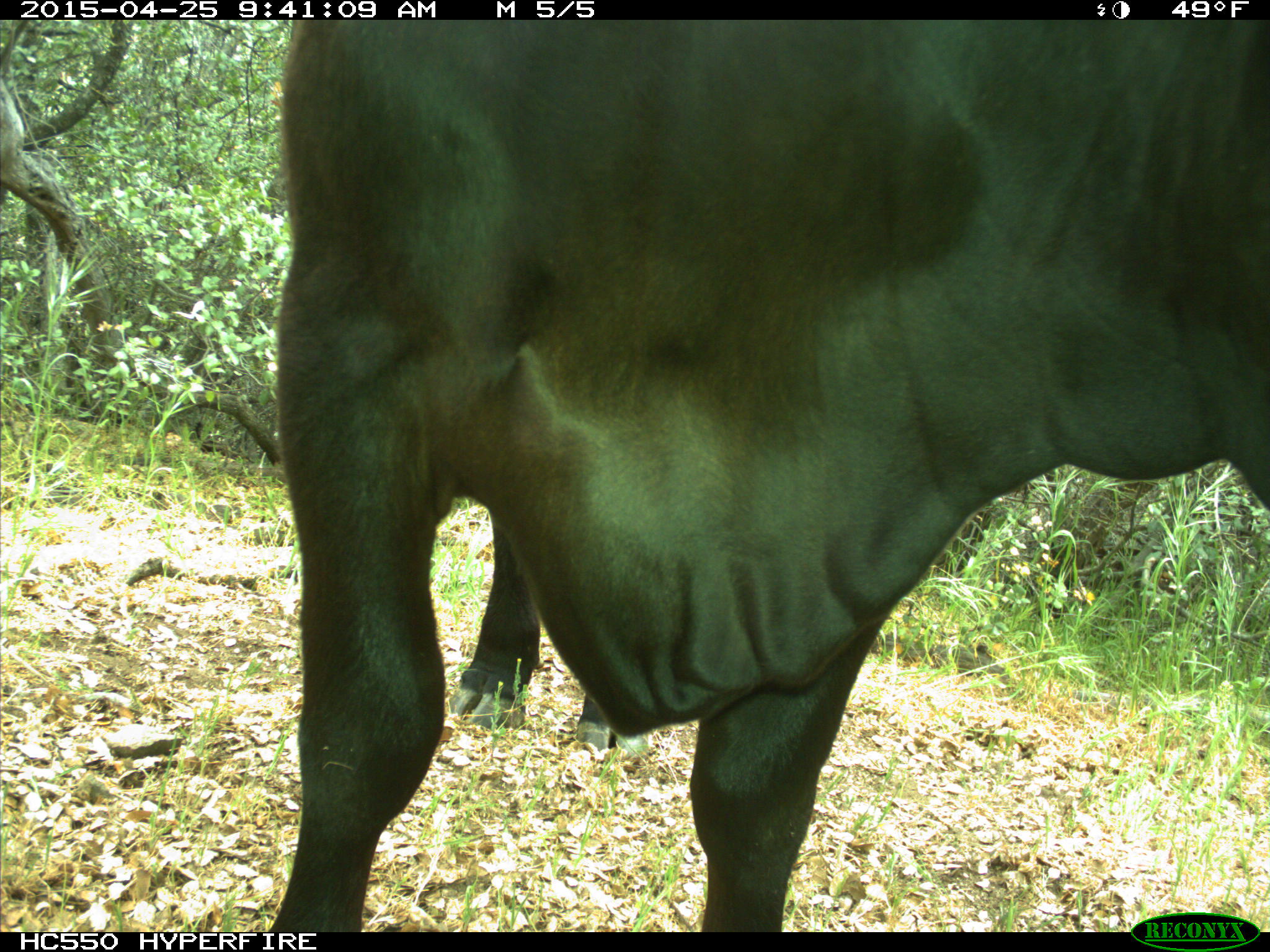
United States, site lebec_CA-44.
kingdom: Animalia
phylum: Chordata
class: Mammalia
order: Artiodactyla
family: Suidae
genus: Sus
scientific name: Sus scrofa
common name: wild boar